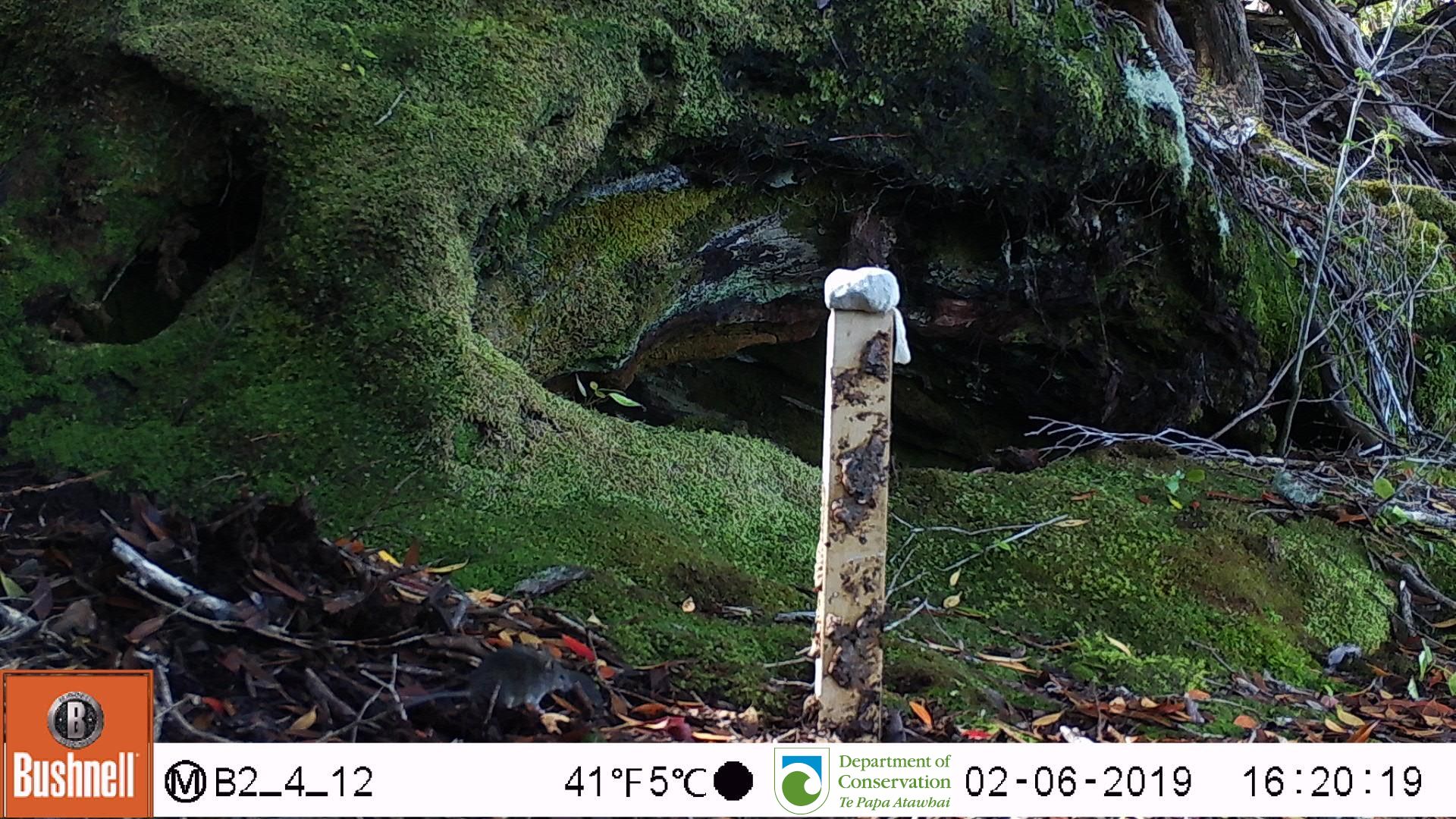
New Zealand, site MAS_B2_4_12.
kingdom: Animalia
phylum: Chordata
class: Mammalia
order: Rodentia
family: Muridae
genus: Mus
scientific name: Mus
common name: mouse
Mouse (Mus).